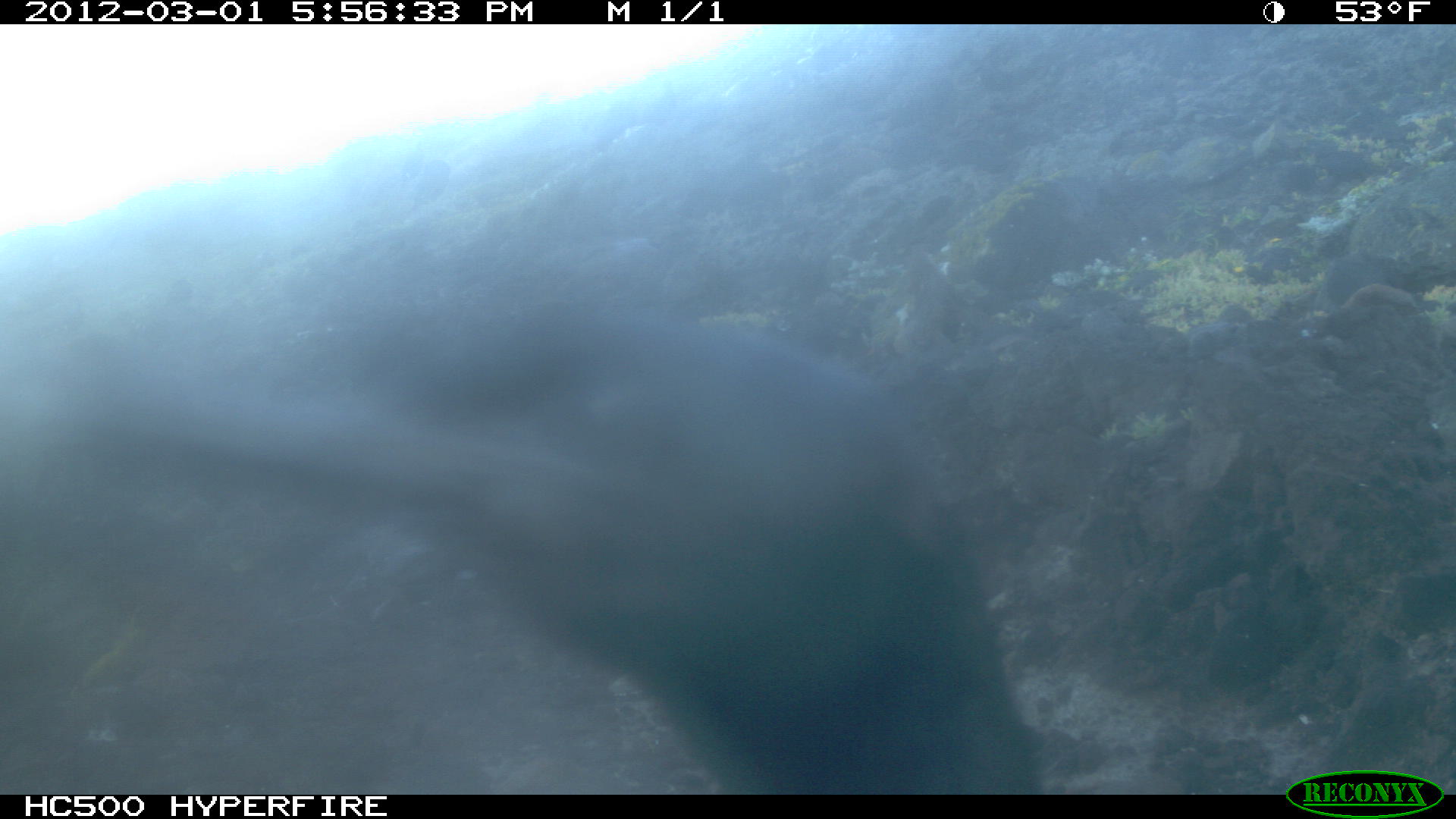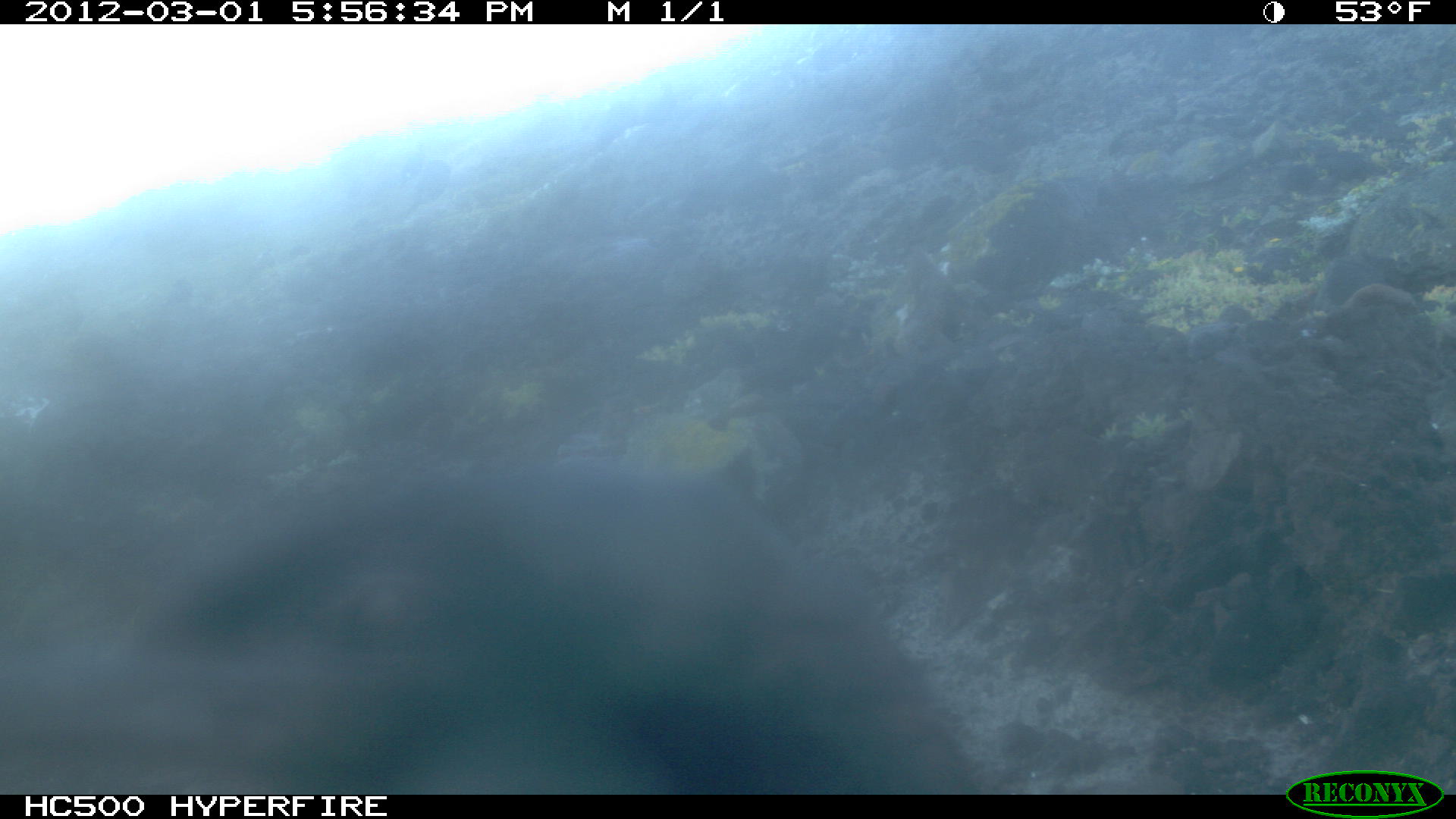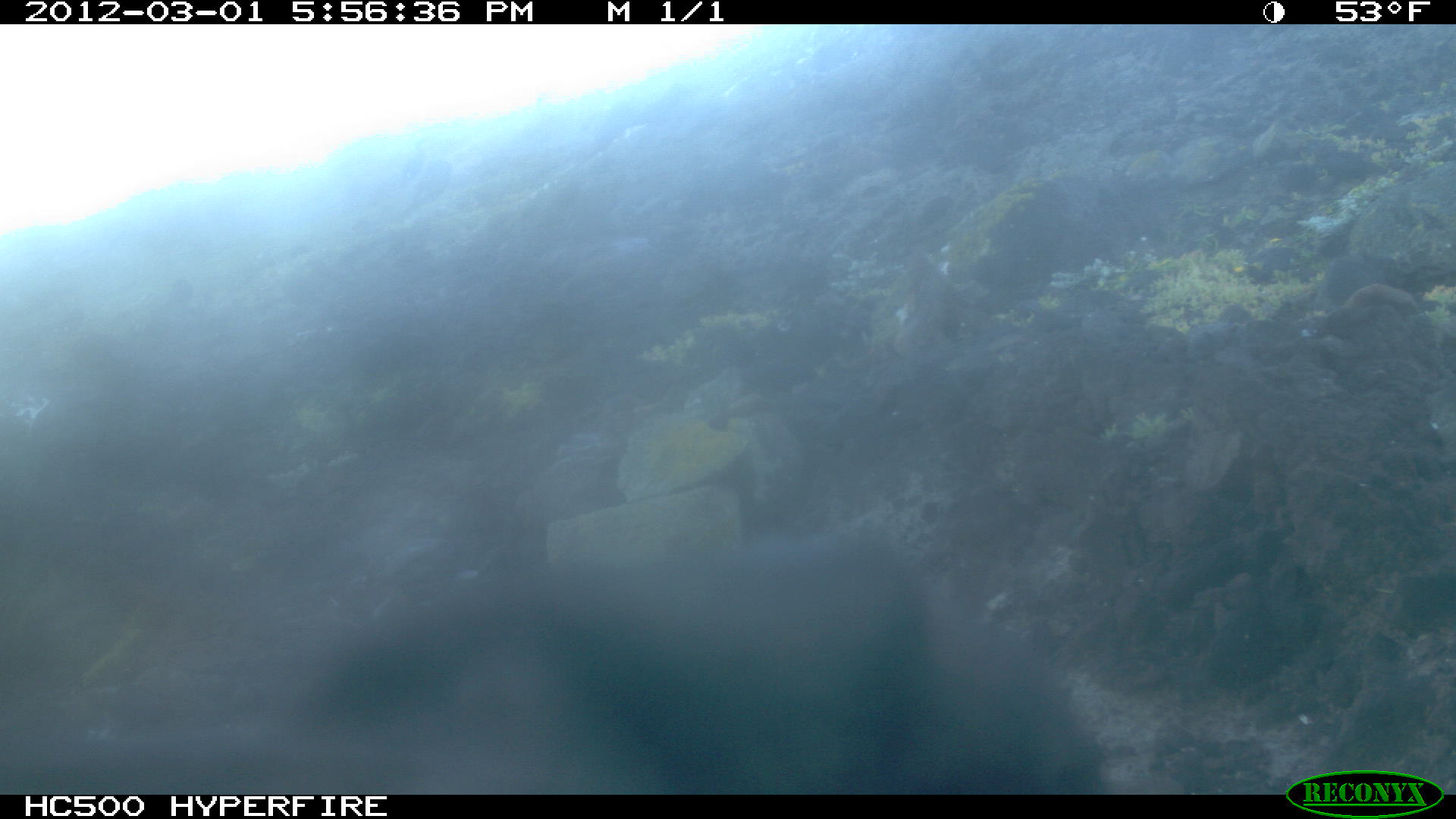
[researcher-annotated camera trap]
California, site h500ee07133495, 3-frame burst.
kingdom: Animalia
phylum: Chordata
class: Aves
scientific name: Aves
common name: bird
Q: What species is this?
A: Bird (Aves).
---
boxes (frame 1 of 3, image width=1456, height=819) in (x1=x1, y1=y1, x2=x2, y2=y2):
bird: (x1=5, y1=323, x2=1040, y2=793)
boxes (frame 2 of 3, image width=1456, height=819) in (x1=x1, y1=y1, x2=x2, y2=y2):
bird: (x1=143, y1=473, x2=990, y2=790)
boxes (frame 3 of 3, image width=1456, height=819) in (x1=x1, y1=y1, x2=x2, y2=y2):
bird: (x1=0, y1=528, x2=1109, y2=792)